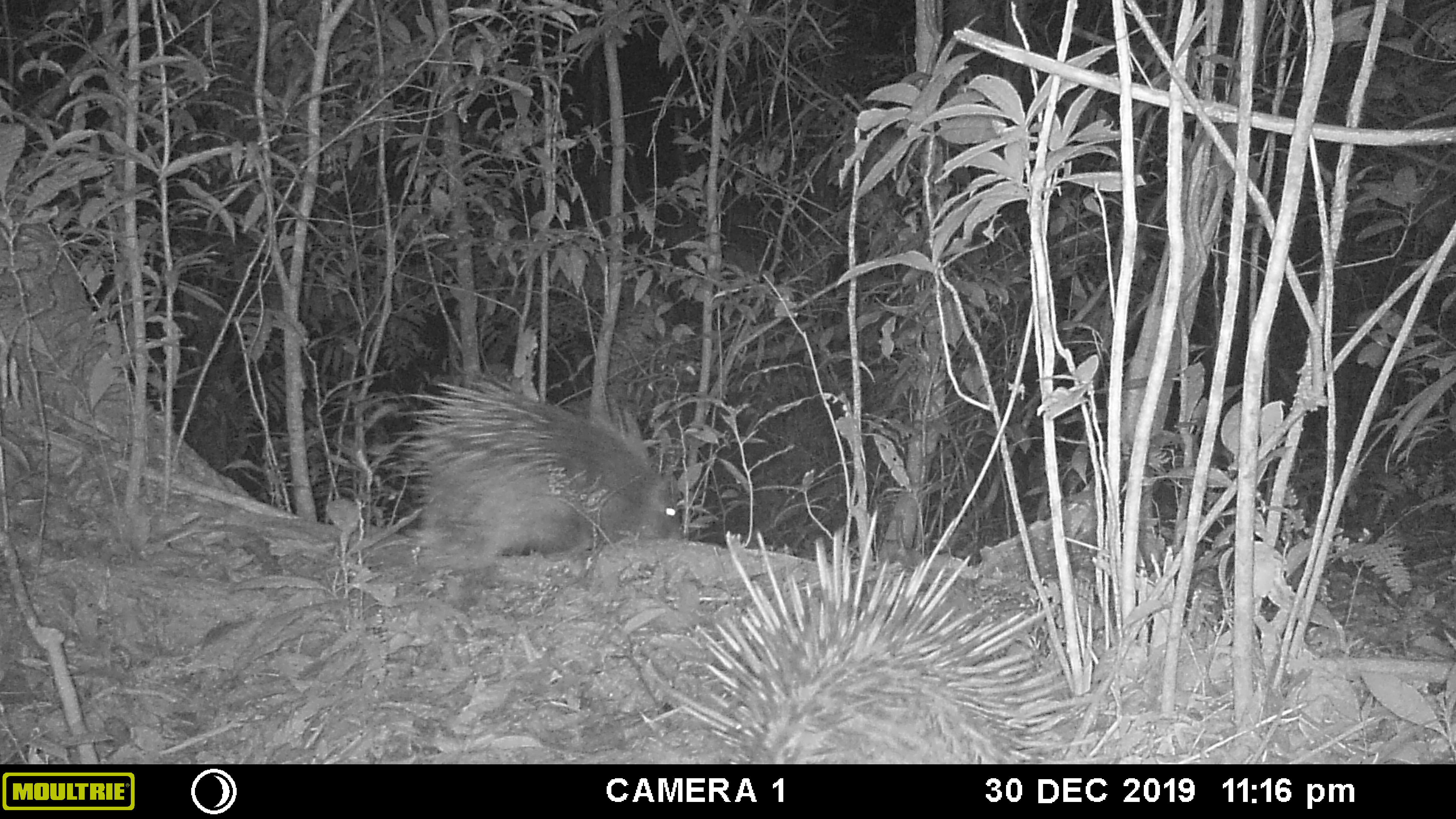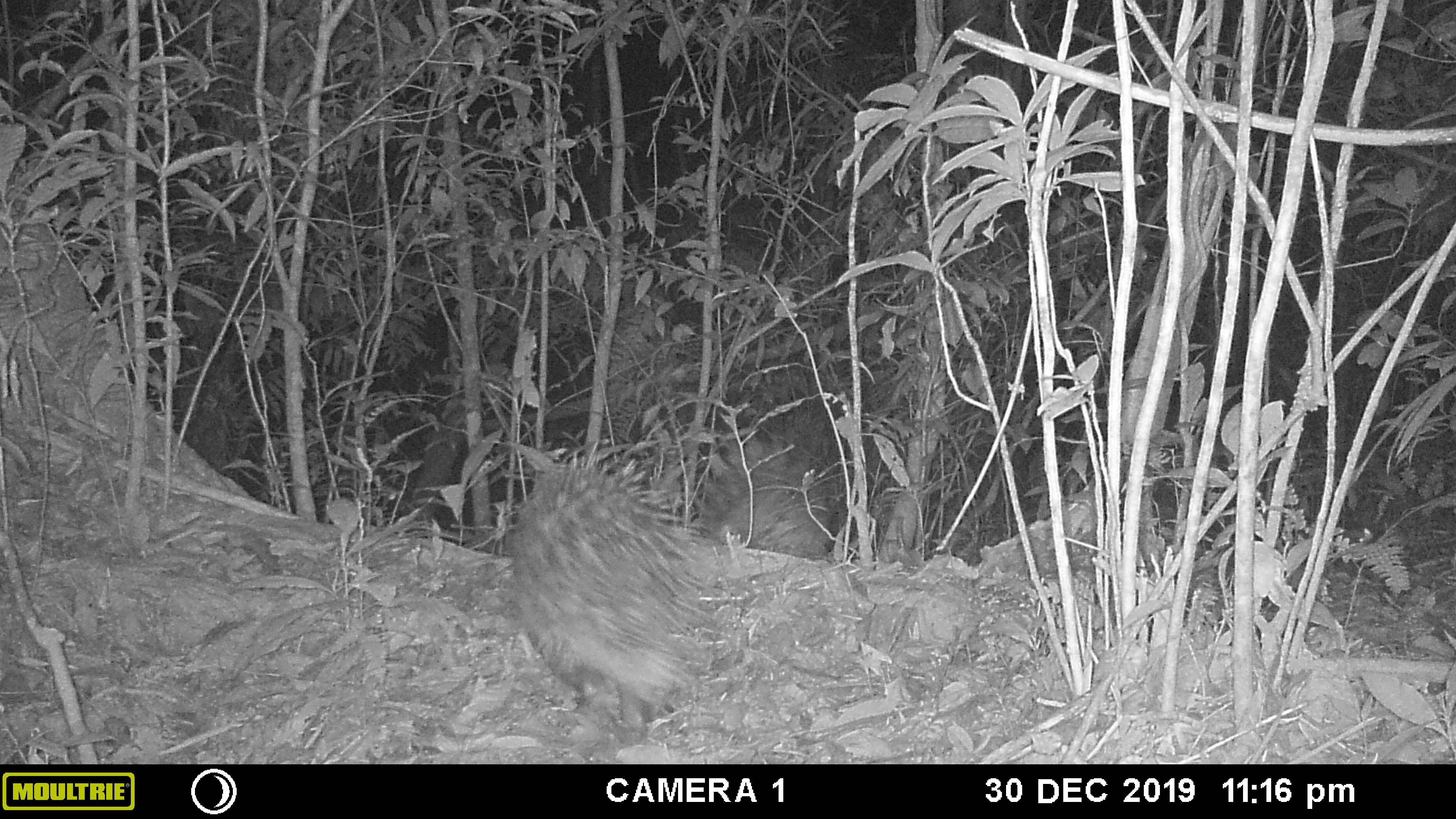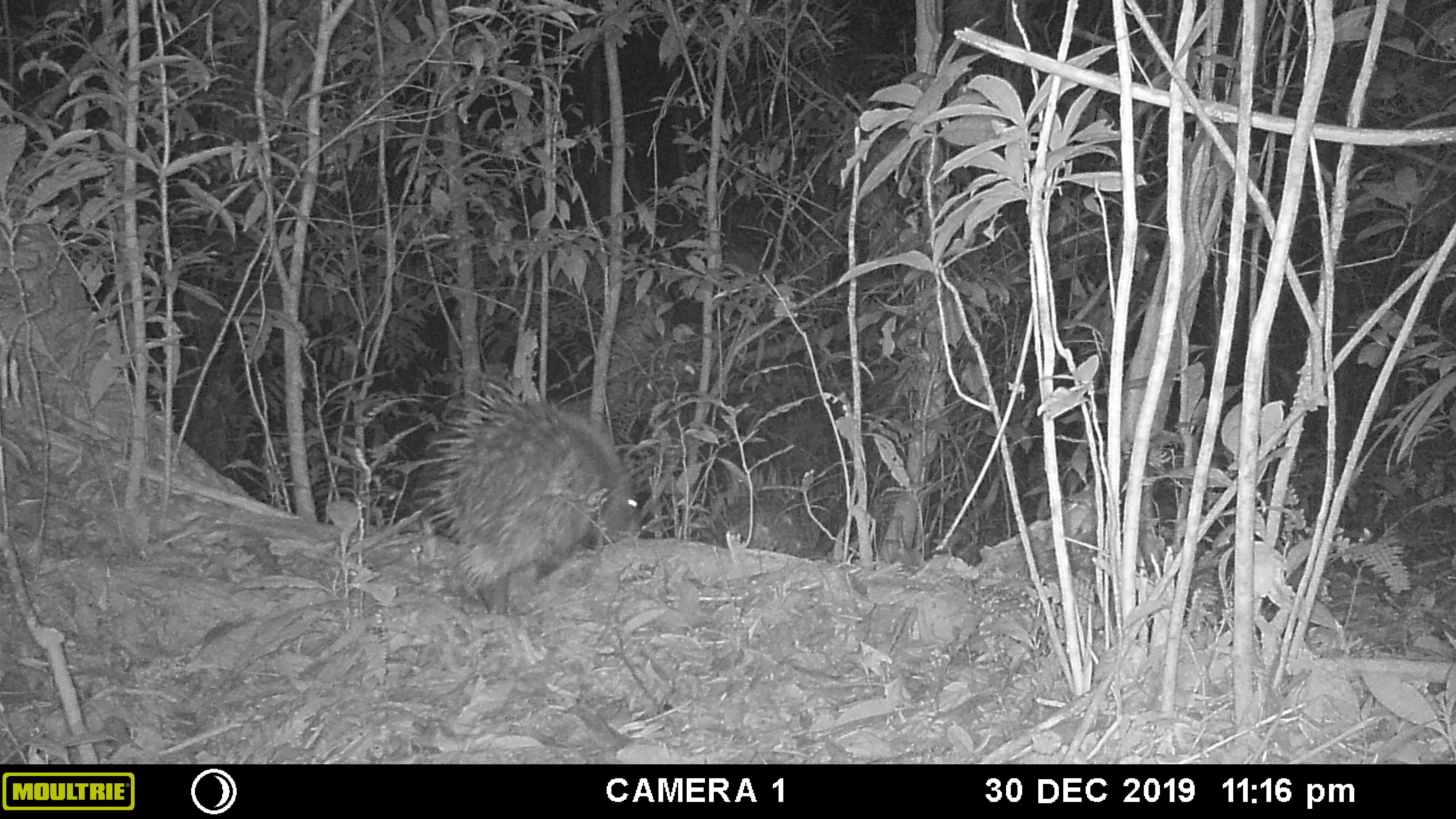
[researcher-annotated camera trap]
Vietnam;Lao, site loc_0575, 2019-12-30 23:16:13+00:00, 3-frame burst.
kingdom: Animalia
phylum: Chordata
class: Mammalia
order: Rodentia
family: Hystricidae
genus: Hystrix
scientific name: Hystrix brachyura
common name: malayan porcupine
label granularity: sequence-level